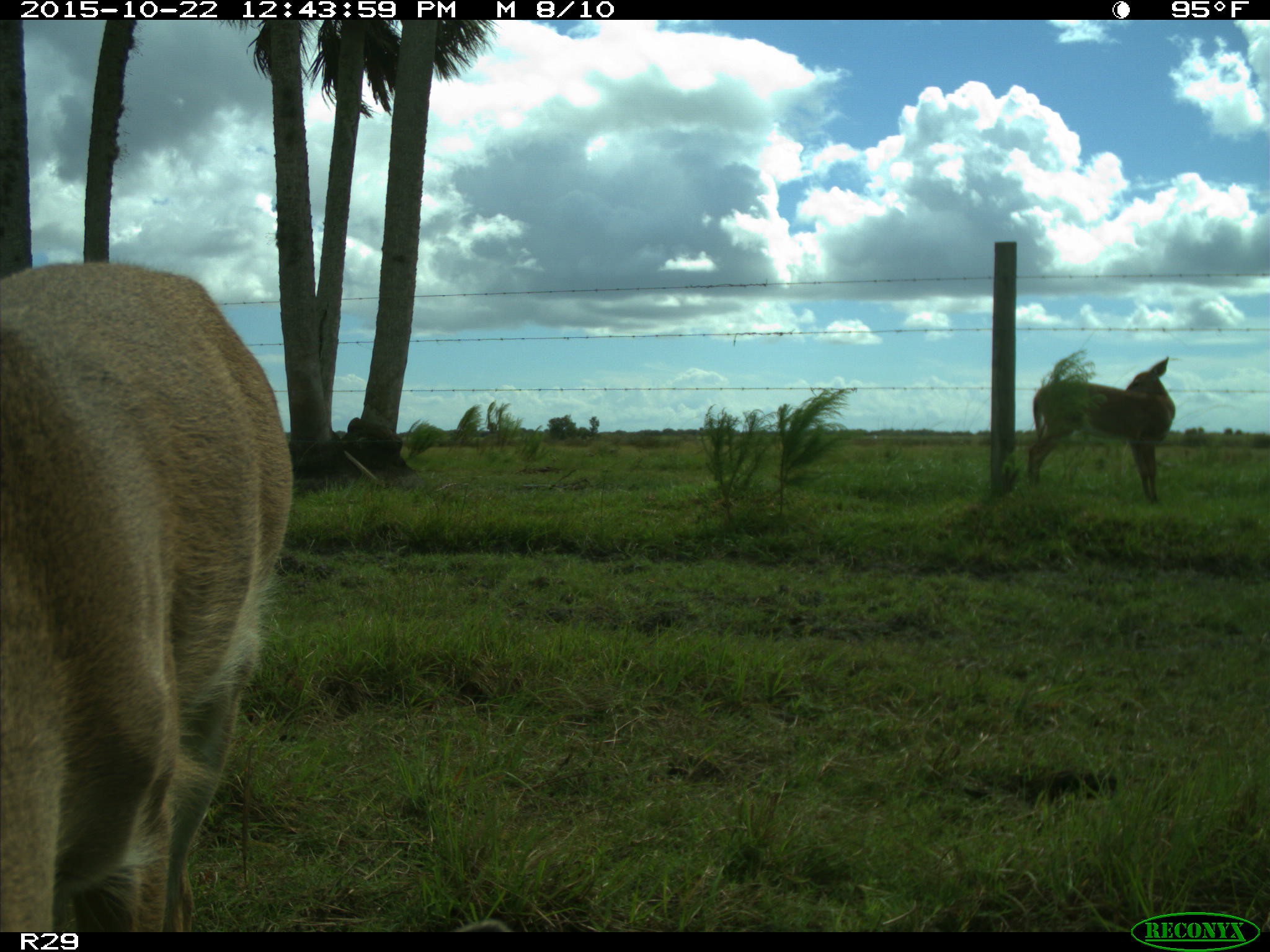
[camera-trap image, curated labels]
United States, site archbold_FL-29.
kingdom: Animalia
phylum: Chordata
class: Mammalia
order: Artiodactyla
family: Cervidae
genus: Odocoileus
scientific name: Odocoileus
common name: deer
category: unidentified deer